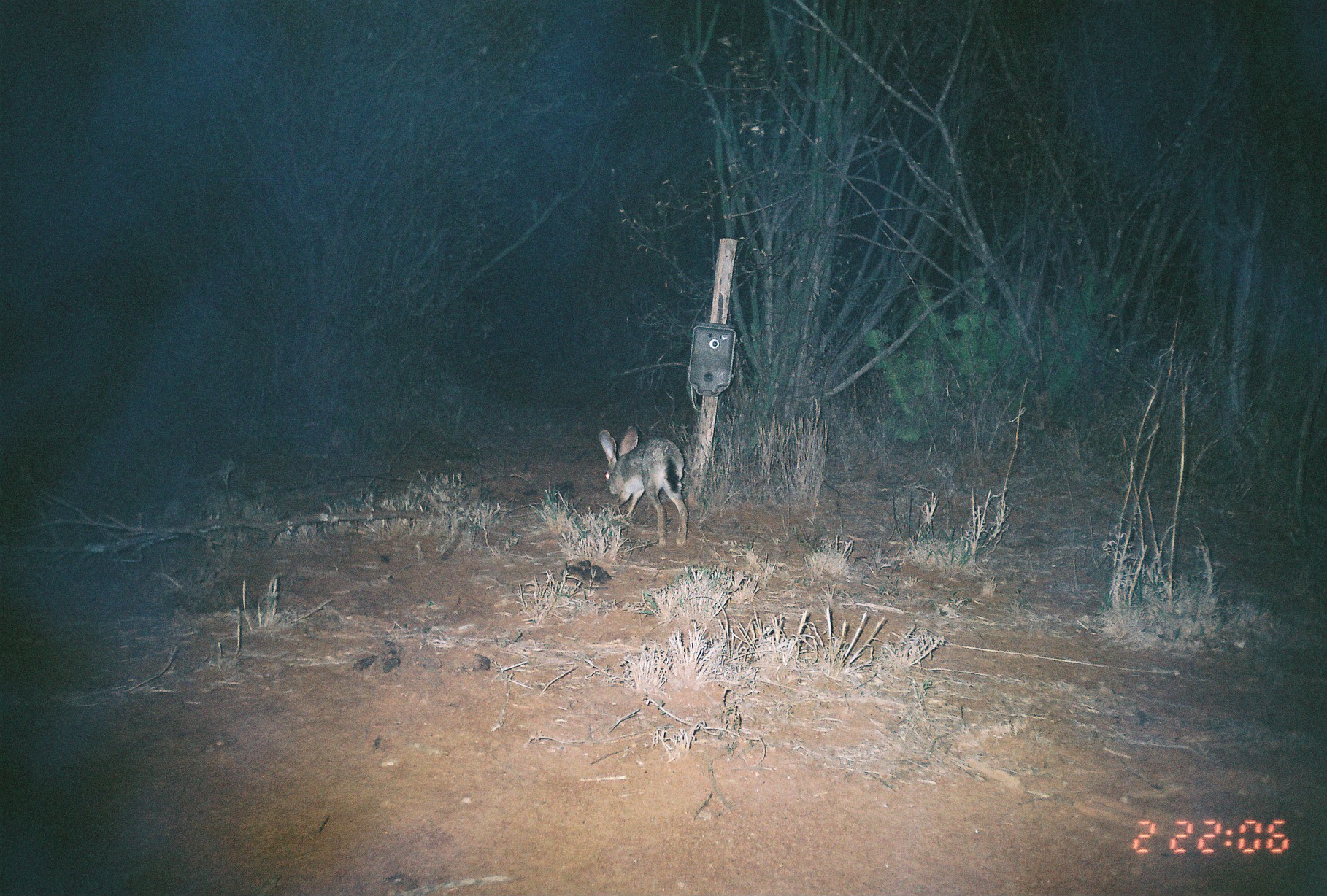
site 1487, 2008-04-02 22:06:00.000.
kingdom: Animalia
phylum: Chordata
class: Mammalia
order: Lagomorpha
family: Leporidae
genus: Lepus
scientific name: Lepus saxatilis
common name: scrub hare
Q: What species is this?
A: Lepus saxatilis (scrub hare).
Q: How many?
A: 1.